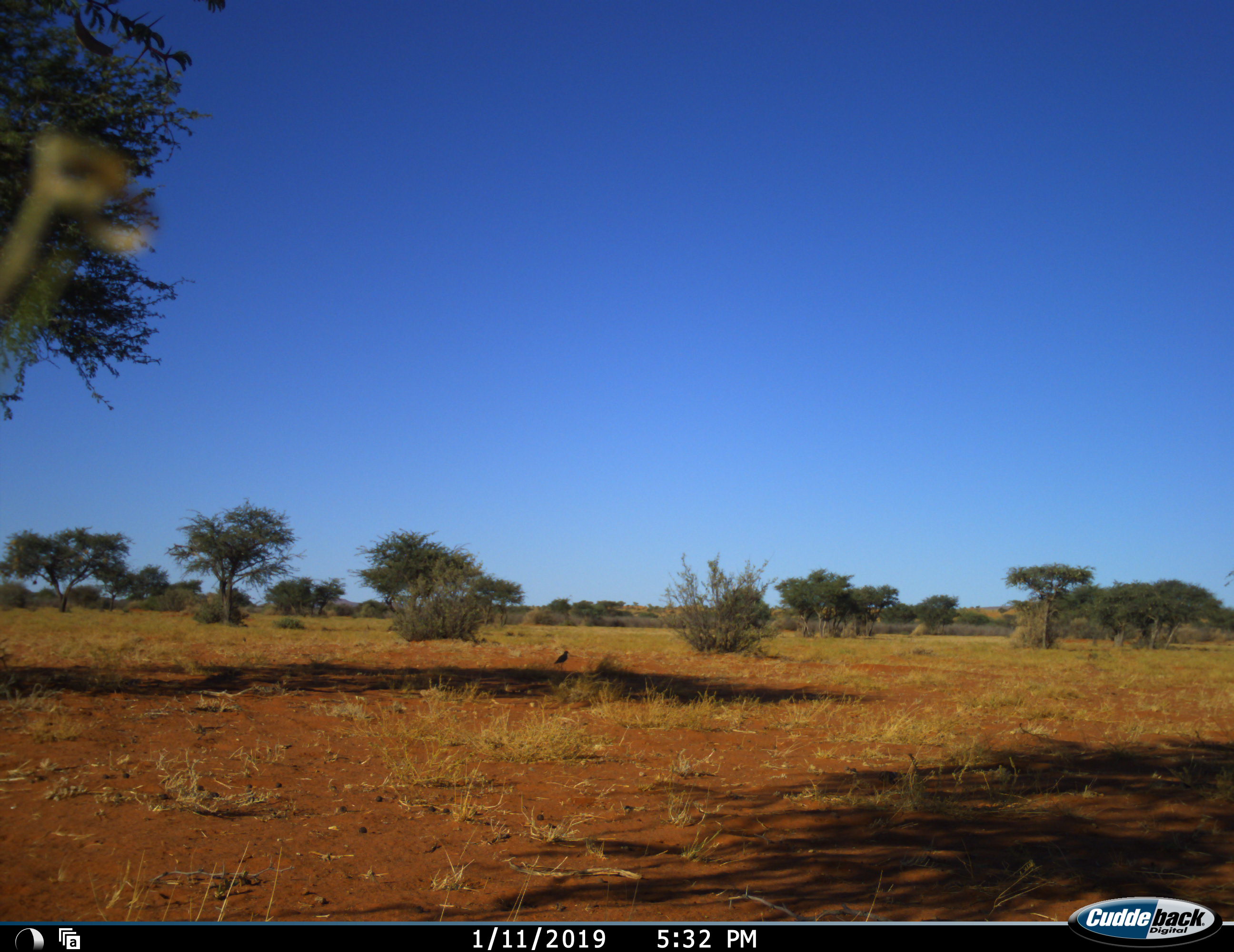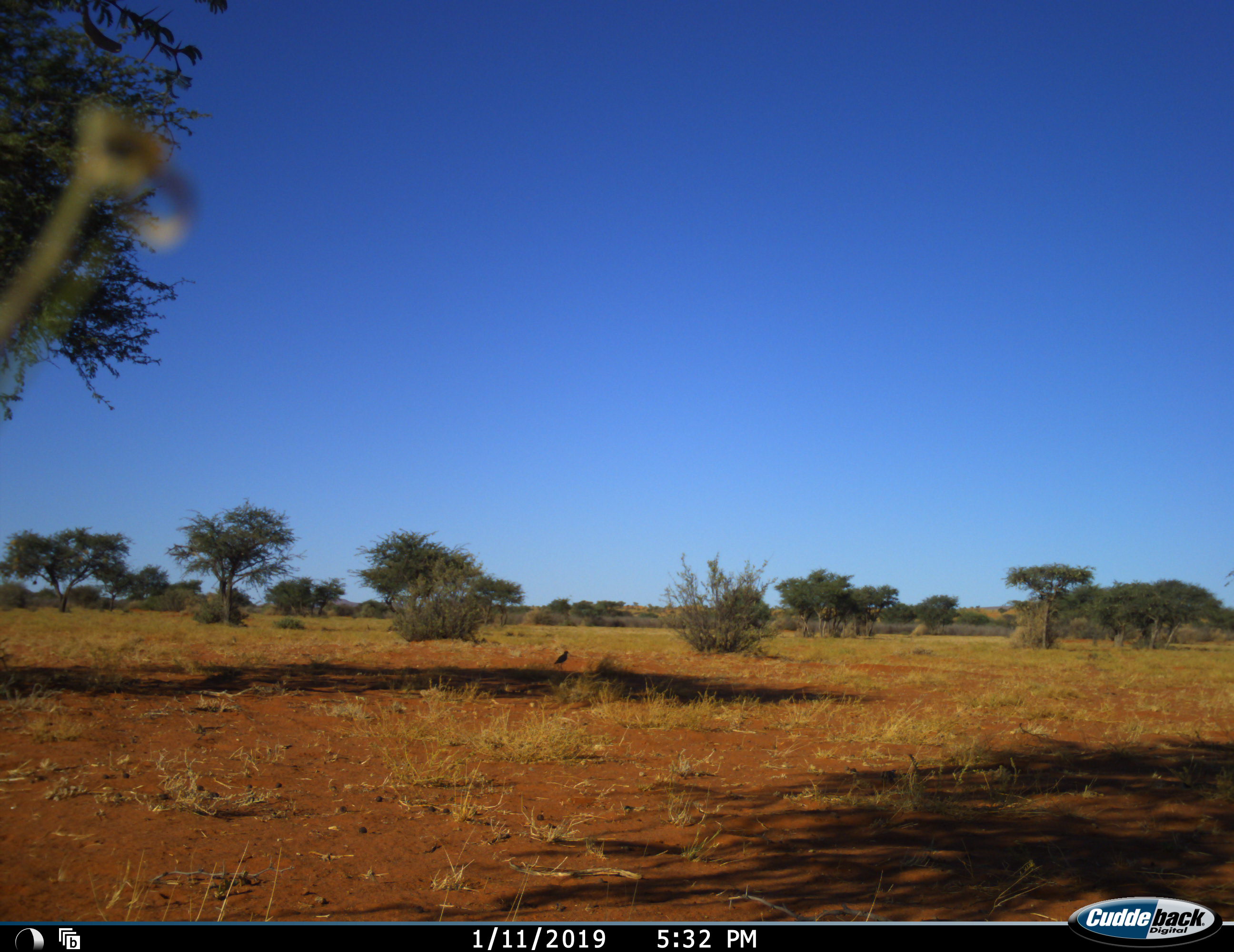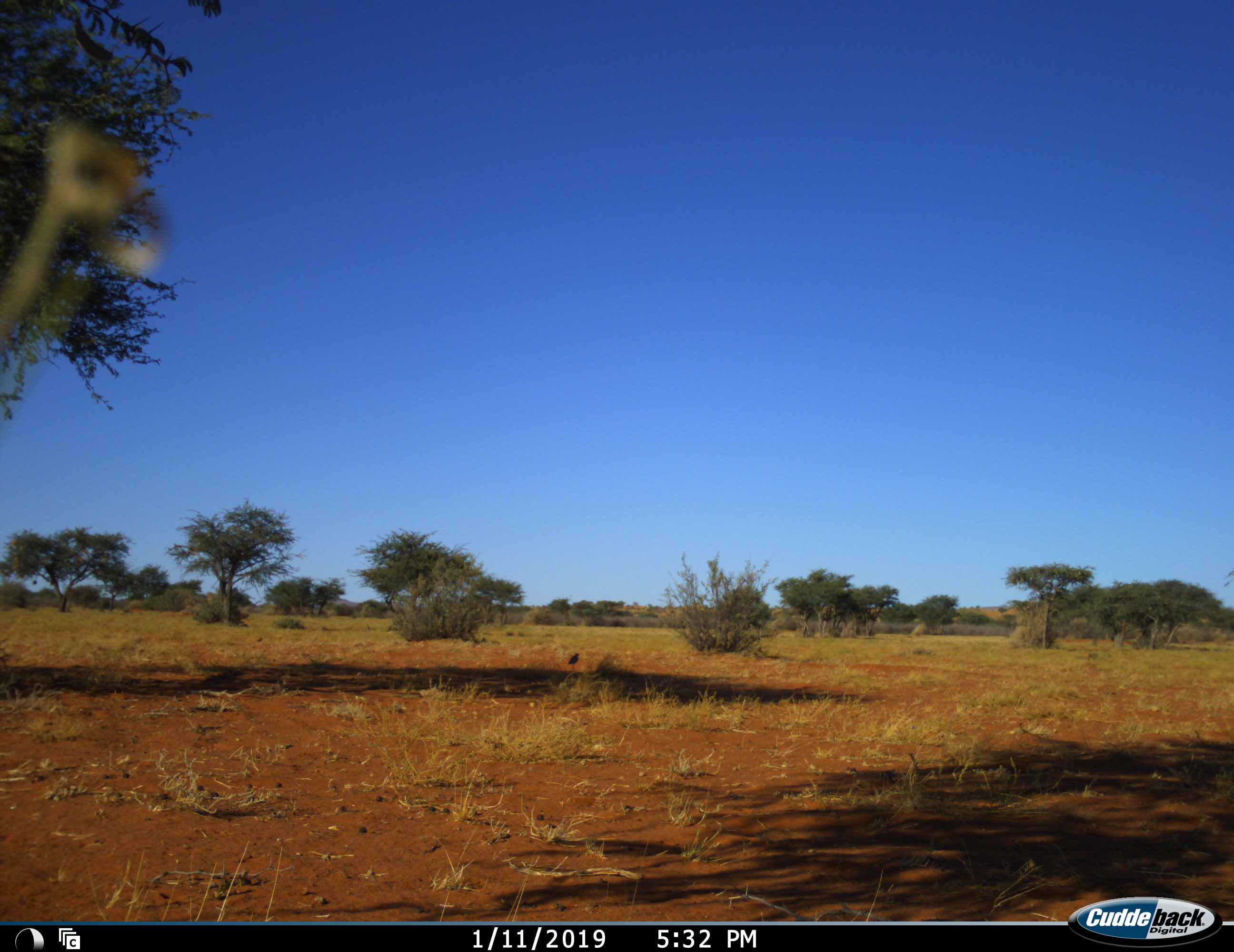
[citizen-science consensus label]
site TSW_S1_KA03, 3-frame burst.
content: unidentified animal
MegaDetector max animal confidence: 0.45